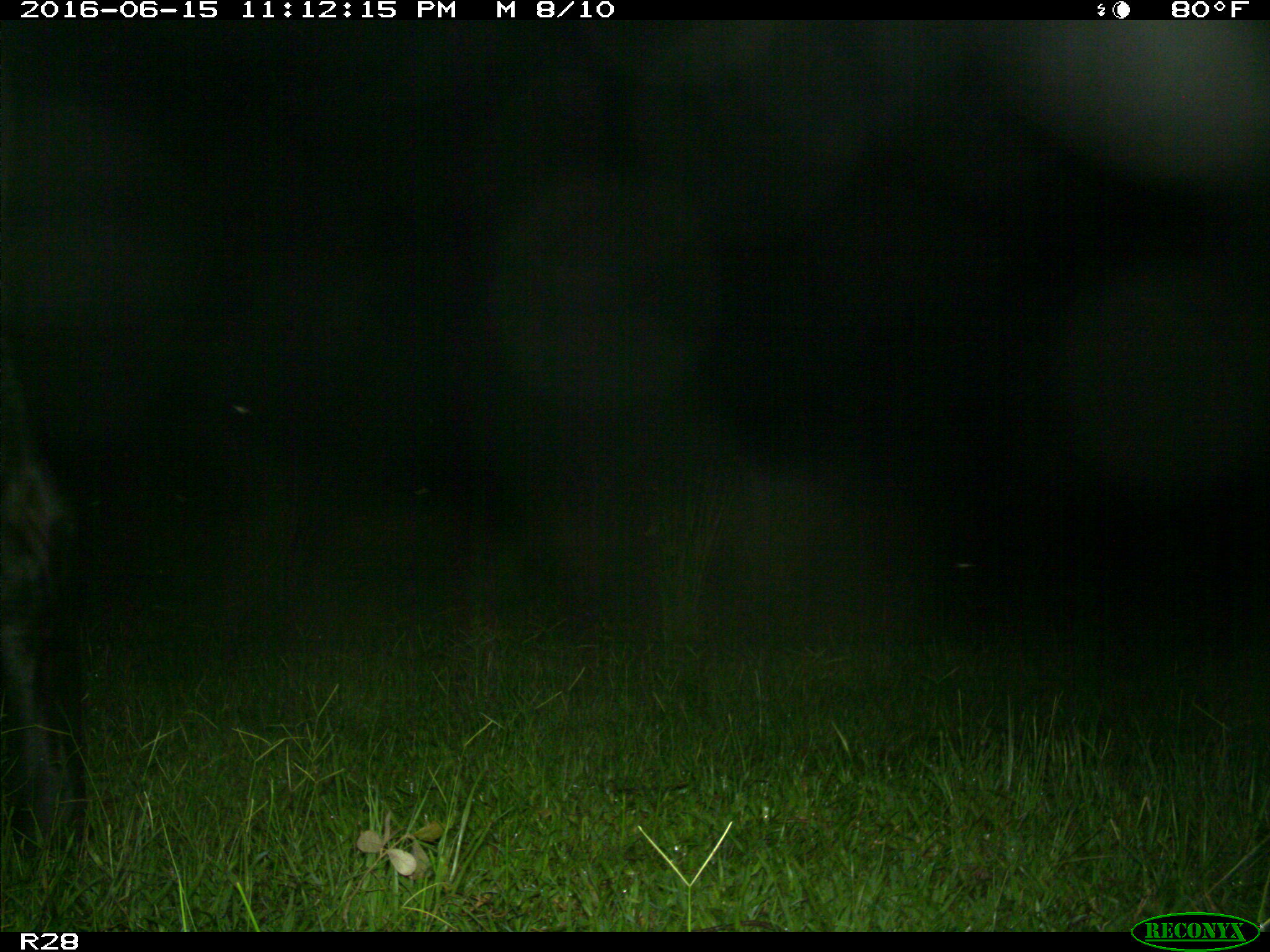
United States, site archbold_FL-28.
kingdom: Animalia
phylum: Chordata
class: Mammalia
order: Artiodactyla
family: Bovidae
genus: Bos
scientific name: Bos taurus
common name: domestic cow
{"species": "Bos taurus (domestic cow)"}